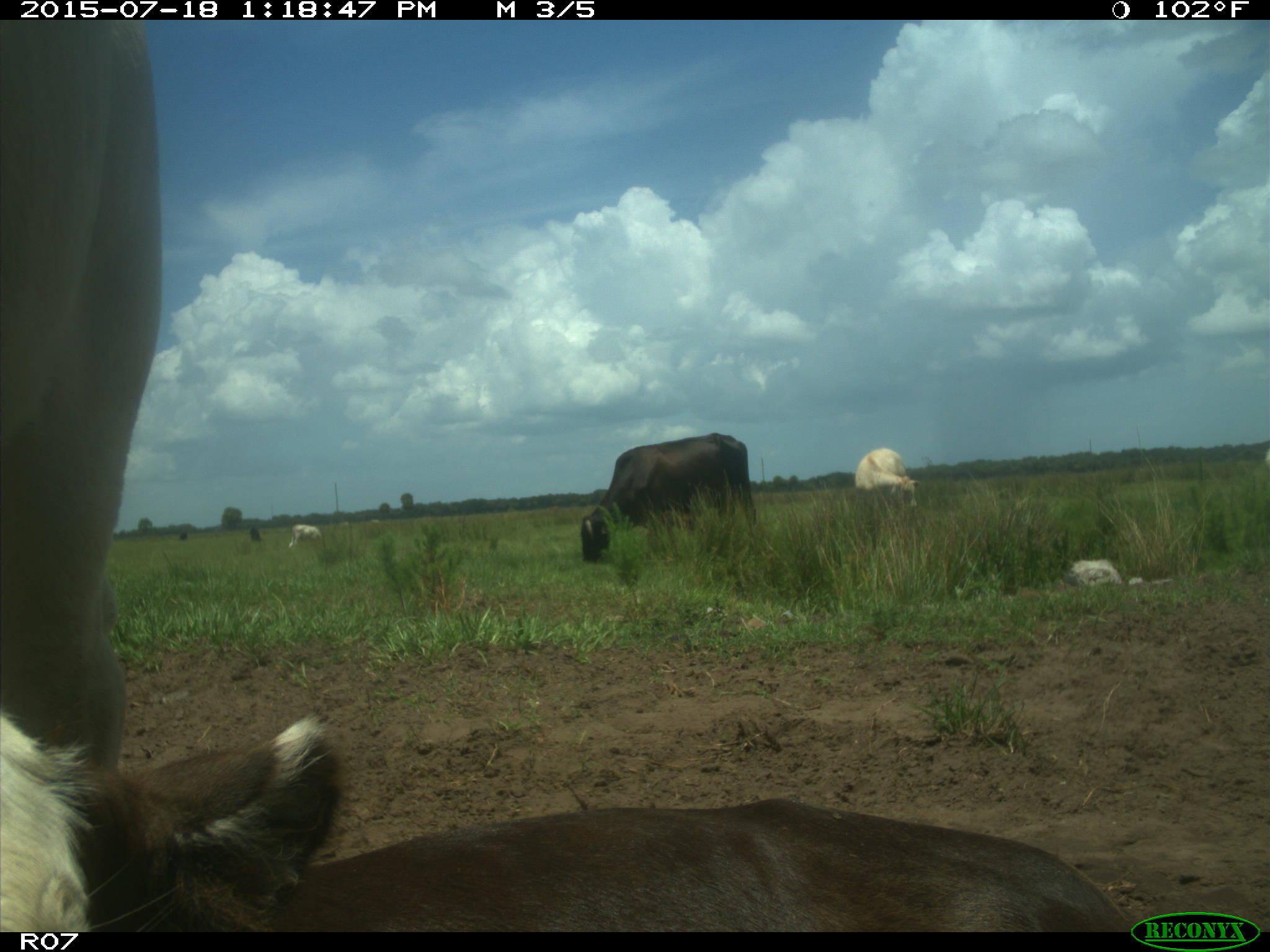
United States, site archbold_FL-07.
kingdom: Animalia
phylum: Chordata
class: Mammalia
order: Artiodactyla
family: Bovidae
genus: Bos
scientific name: Bos taurus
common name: domestic cow